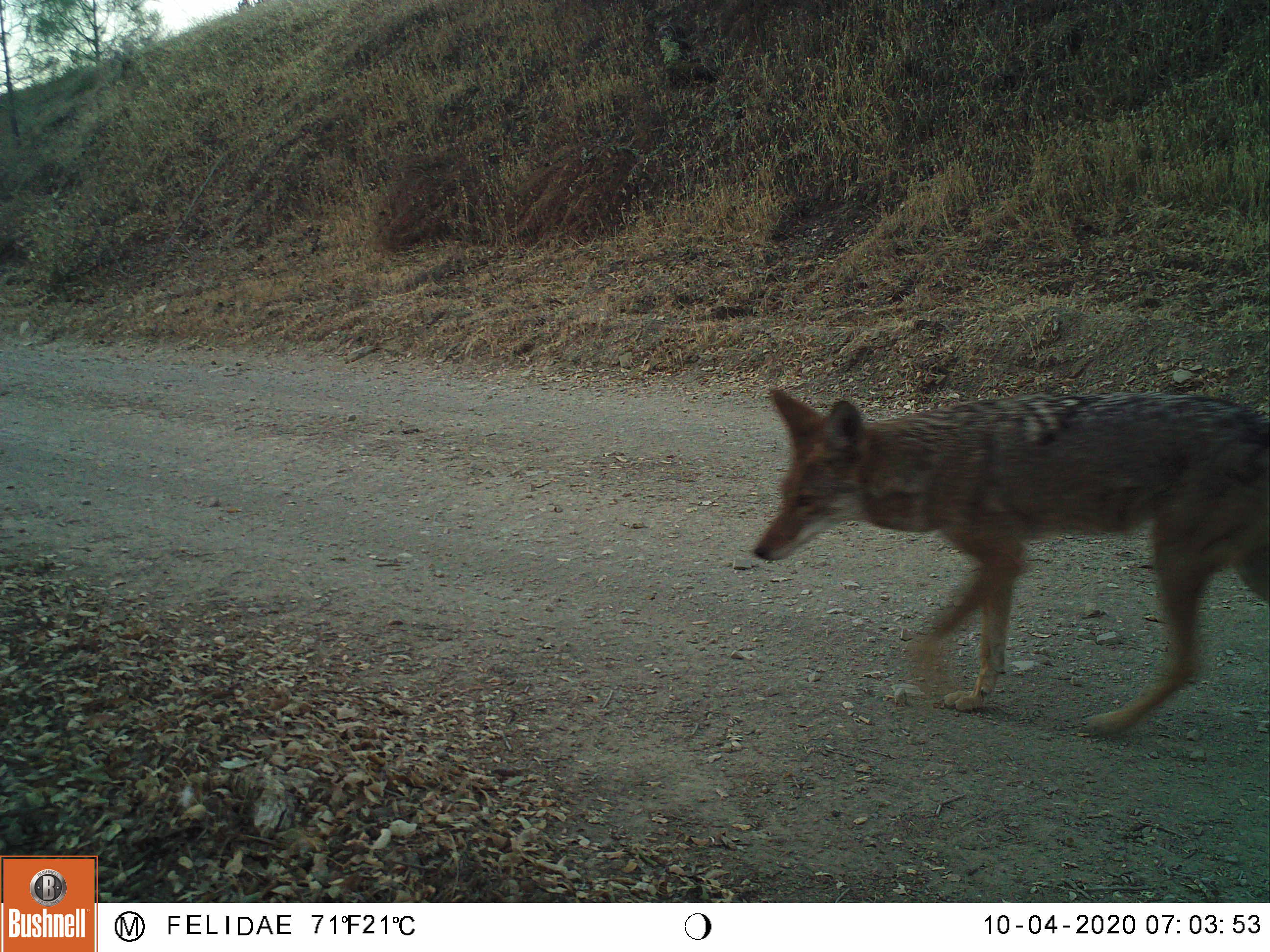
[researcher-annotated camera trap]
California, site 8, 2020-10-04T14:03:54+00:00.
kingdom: Animalia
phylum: Chordata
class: Mammalia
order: Carnivora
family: Canidae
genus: Canis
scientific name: Canis latrans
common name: coyote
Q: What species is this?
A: Coyote (Canis latrans).